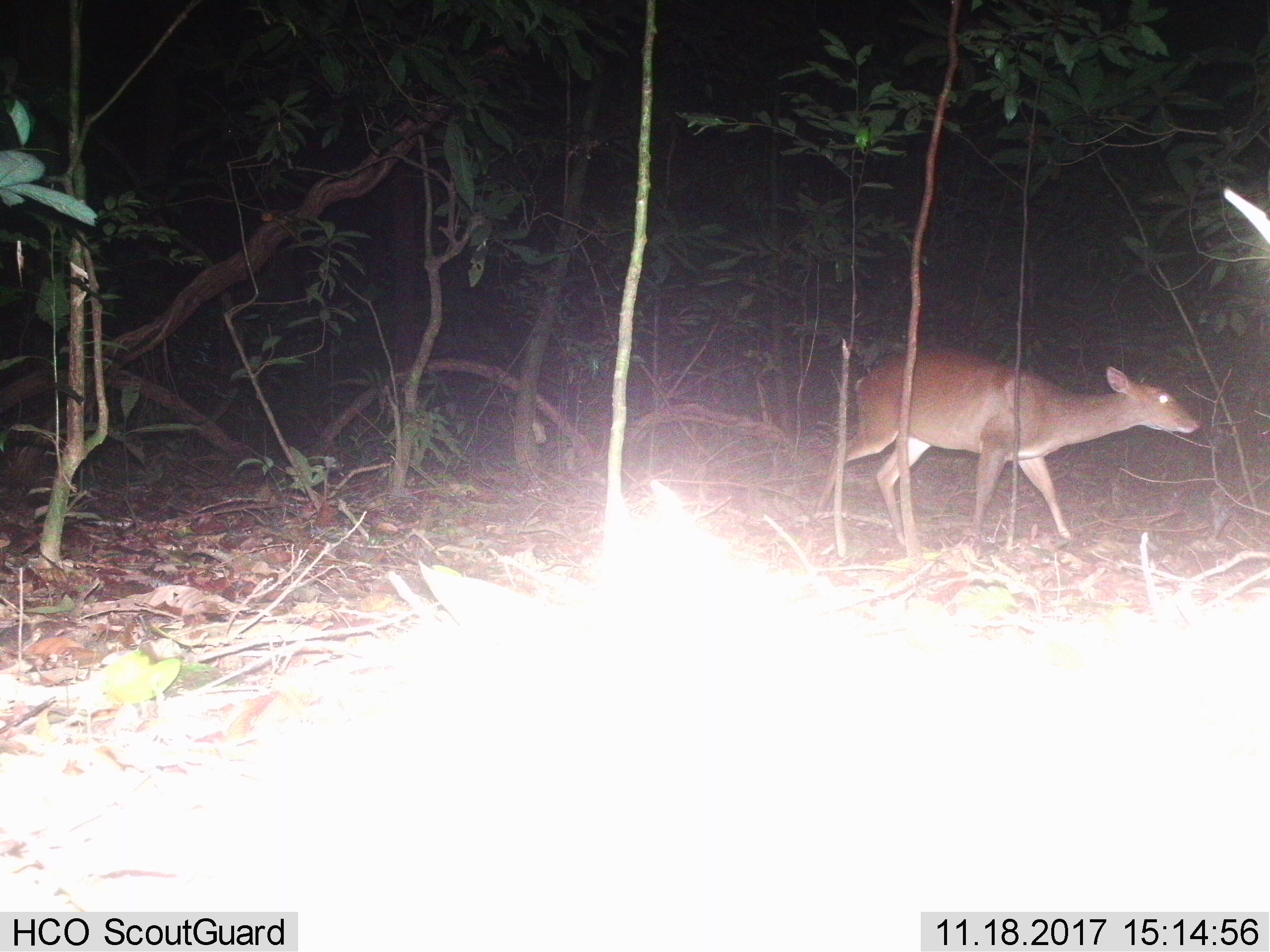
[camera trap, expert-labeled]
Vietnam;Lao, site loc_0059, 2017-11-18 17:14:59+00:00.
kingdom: Animalia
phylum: Chordata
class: Mammalia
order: Artiodactyla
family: Cervidae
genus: Muntiacus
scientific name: Muntiacus vuquangensis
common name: large-antlered muntjac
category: large antlered muntjac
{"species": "large antlered muntjac (large-antlered muntjac) (Muntiacus vuquangensis)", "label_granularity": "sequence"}